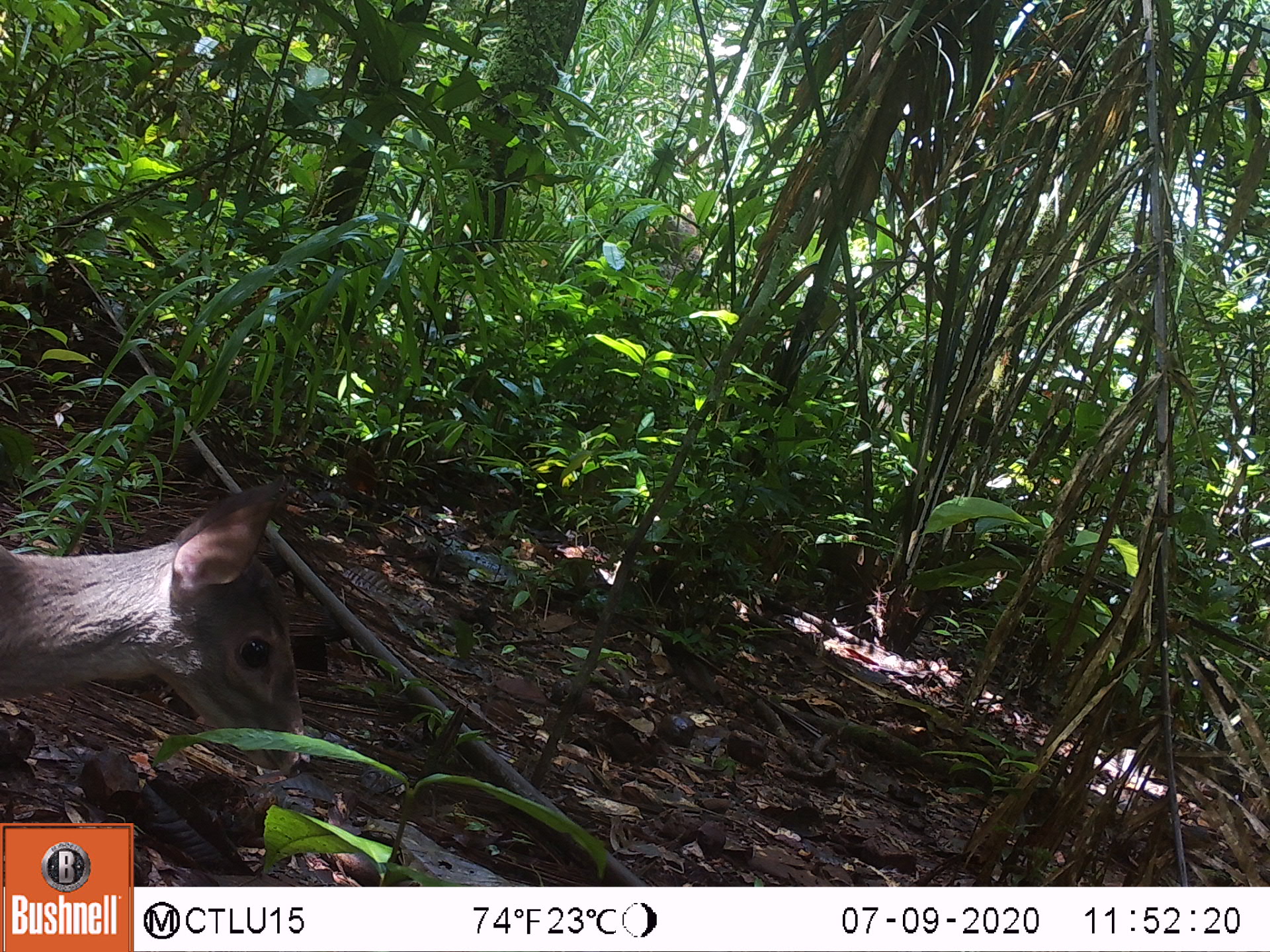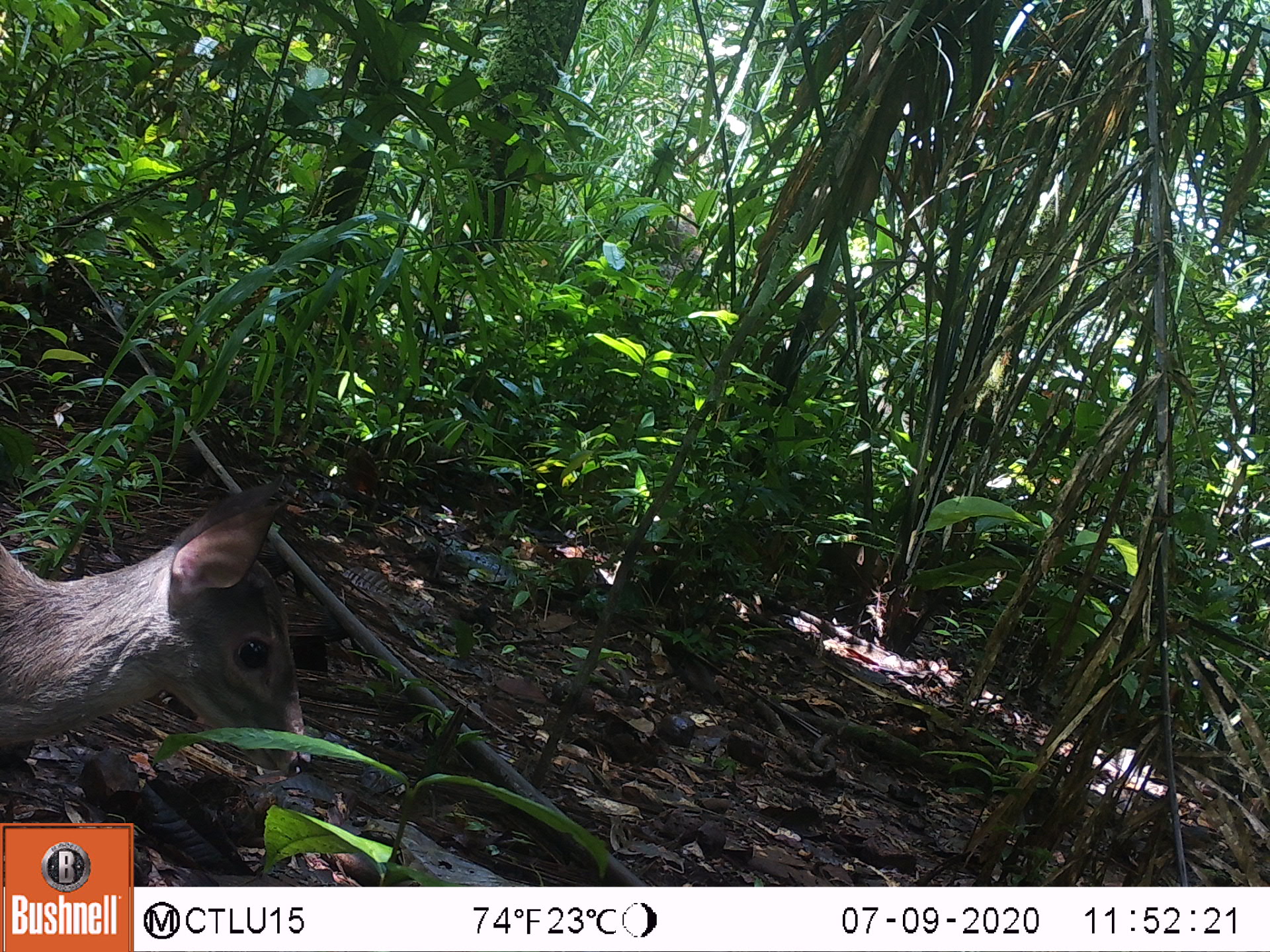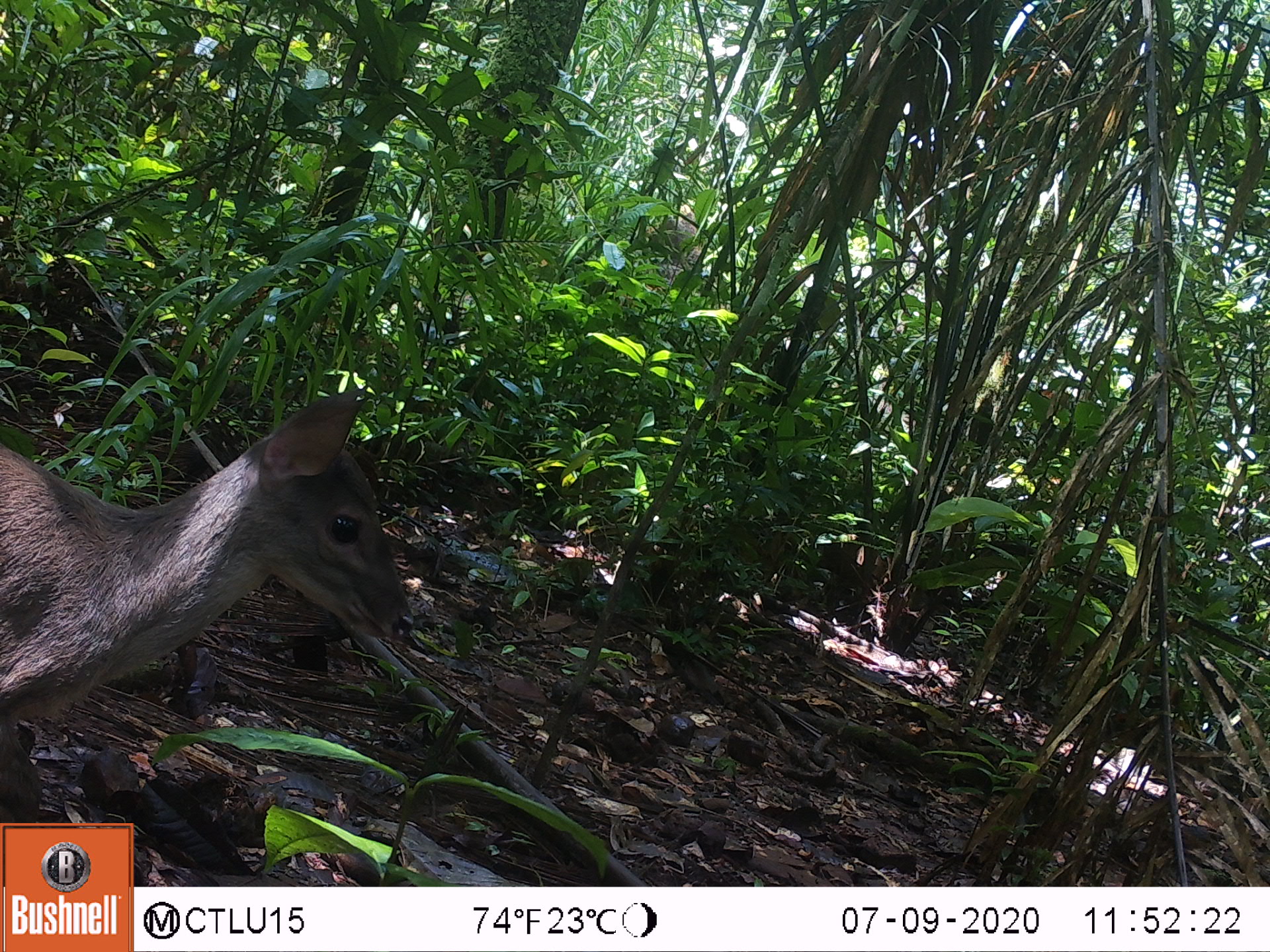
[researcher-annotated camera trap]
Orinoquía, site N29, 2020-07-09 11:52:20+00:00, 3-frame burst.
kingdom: Animalia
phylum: Chordata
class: Mammalia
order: Artiodactyla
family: Cervidae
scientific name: Cervidae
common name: deer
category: unknown cervid